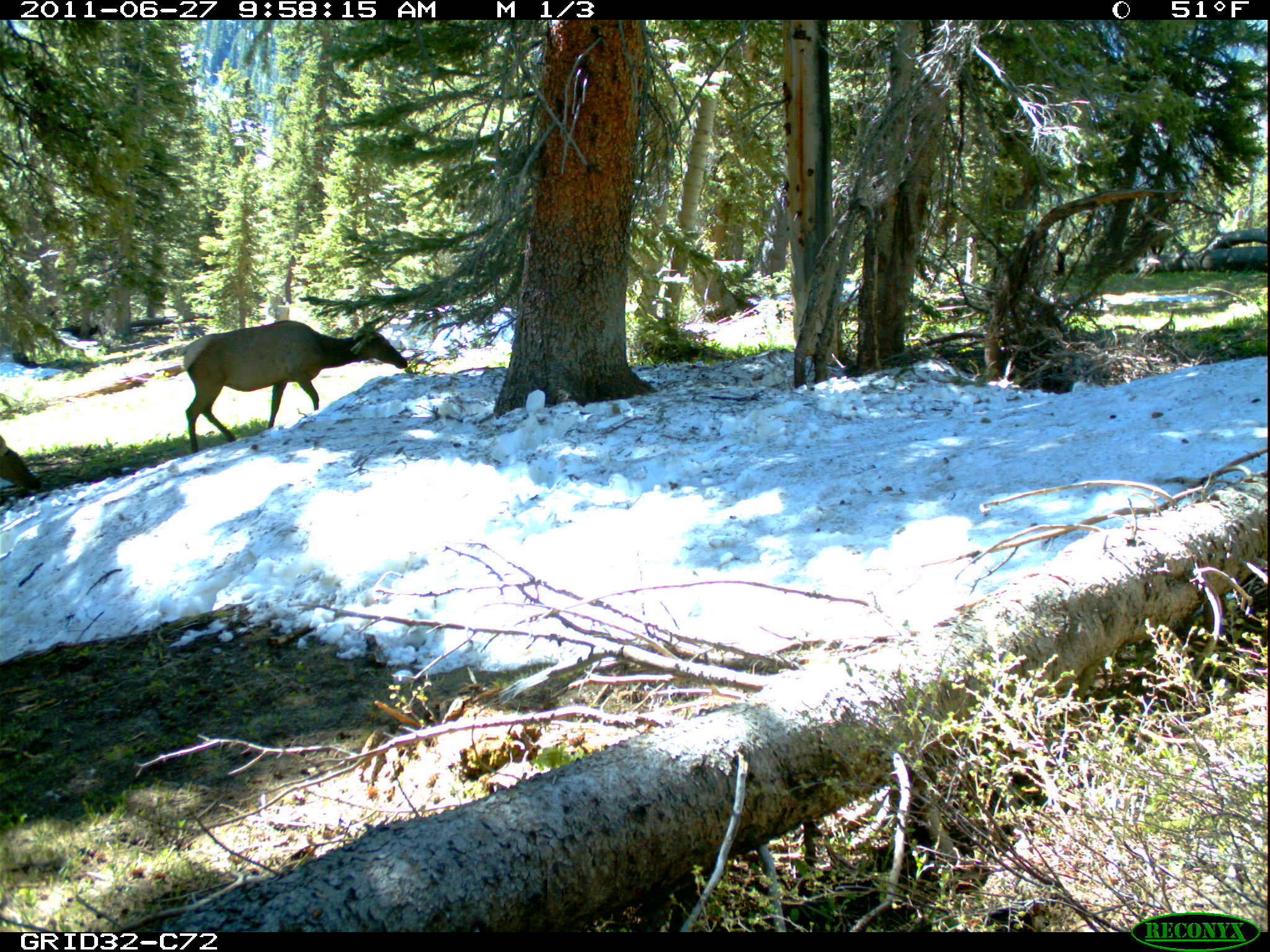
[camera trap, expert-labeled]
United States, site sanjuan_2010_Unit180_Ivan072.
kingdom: Animalia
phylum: Chordata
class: Mammalia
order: Artiodactyla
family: Cervidae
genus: Cervus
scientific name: Cervus elaphus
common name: red deer